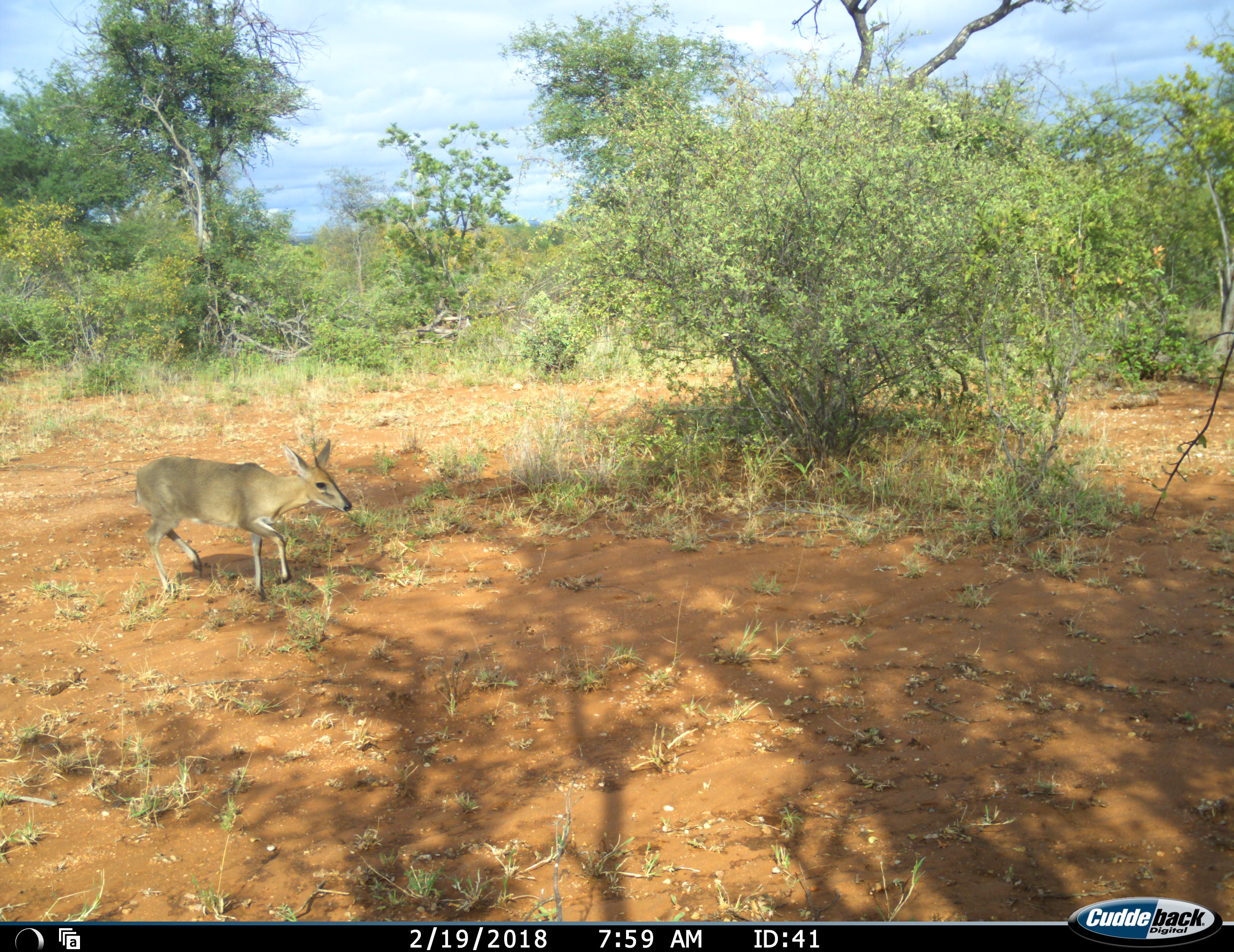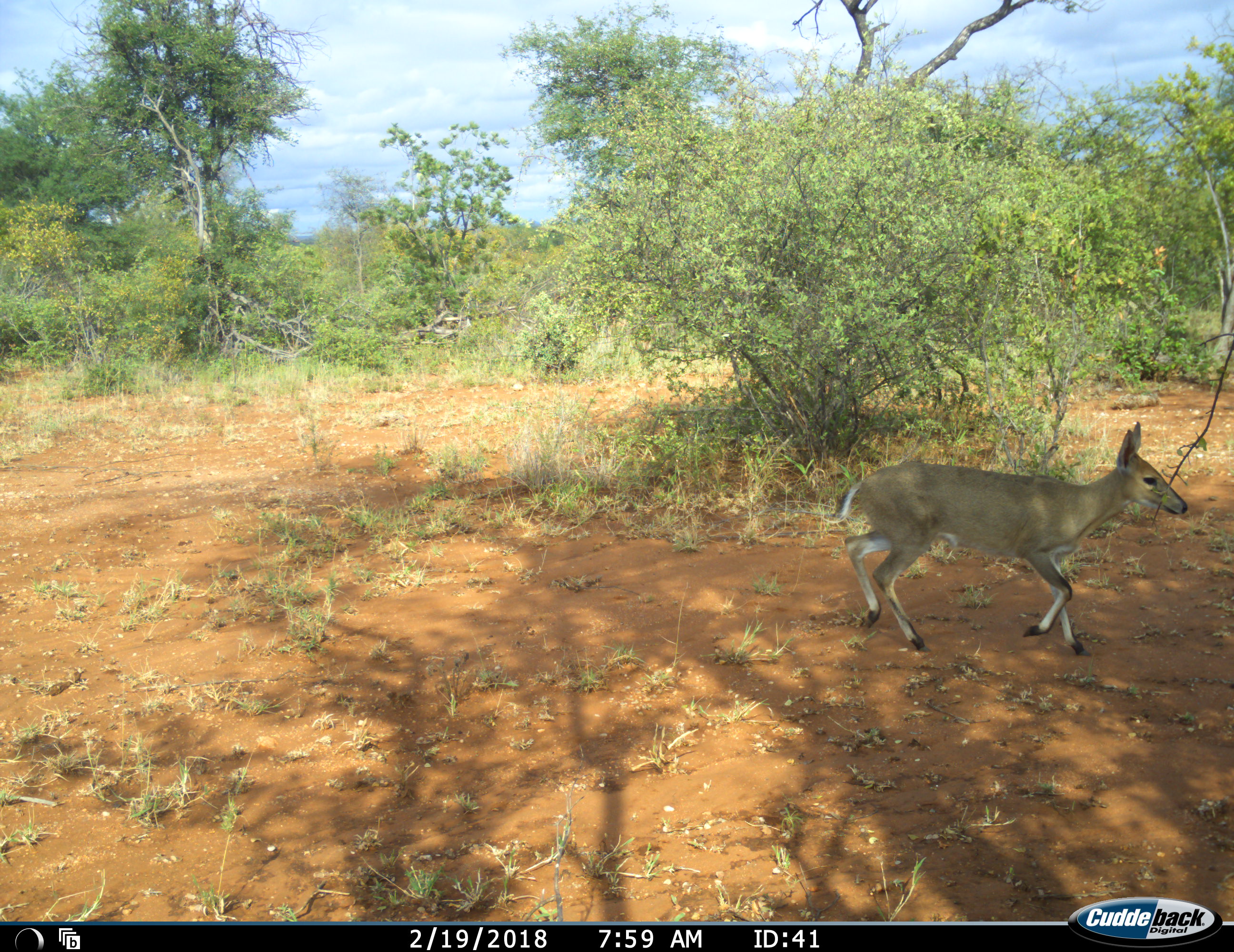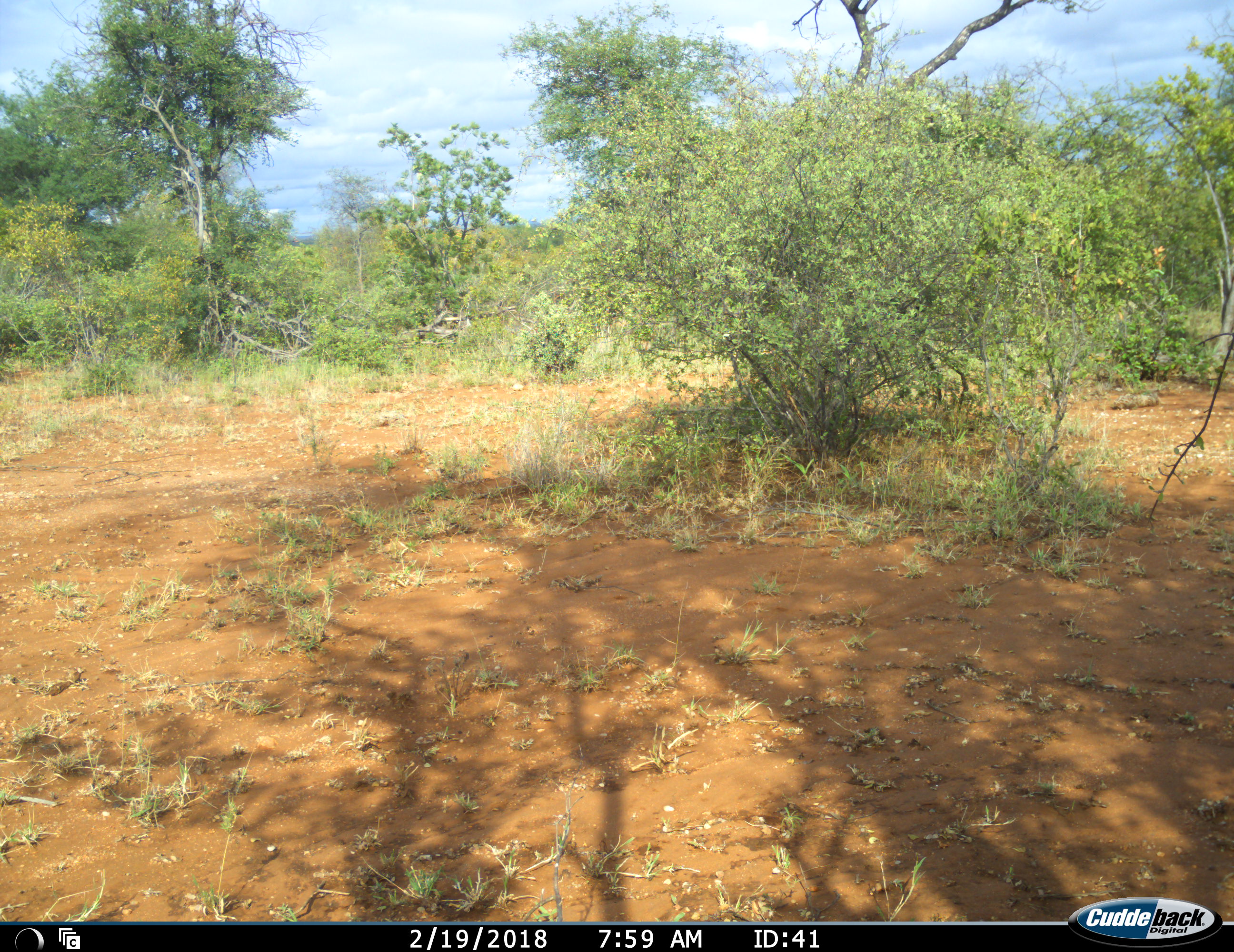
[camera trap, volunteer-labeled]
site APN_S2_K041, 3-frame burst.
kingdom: Animalia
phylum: Chordata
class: Mammalia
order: Artiodactyla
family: Bovidae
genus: Sylvicapra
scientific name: Sylvicapra grimmia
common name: common duiker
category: duikercommongrey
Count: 1.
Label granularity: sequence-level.